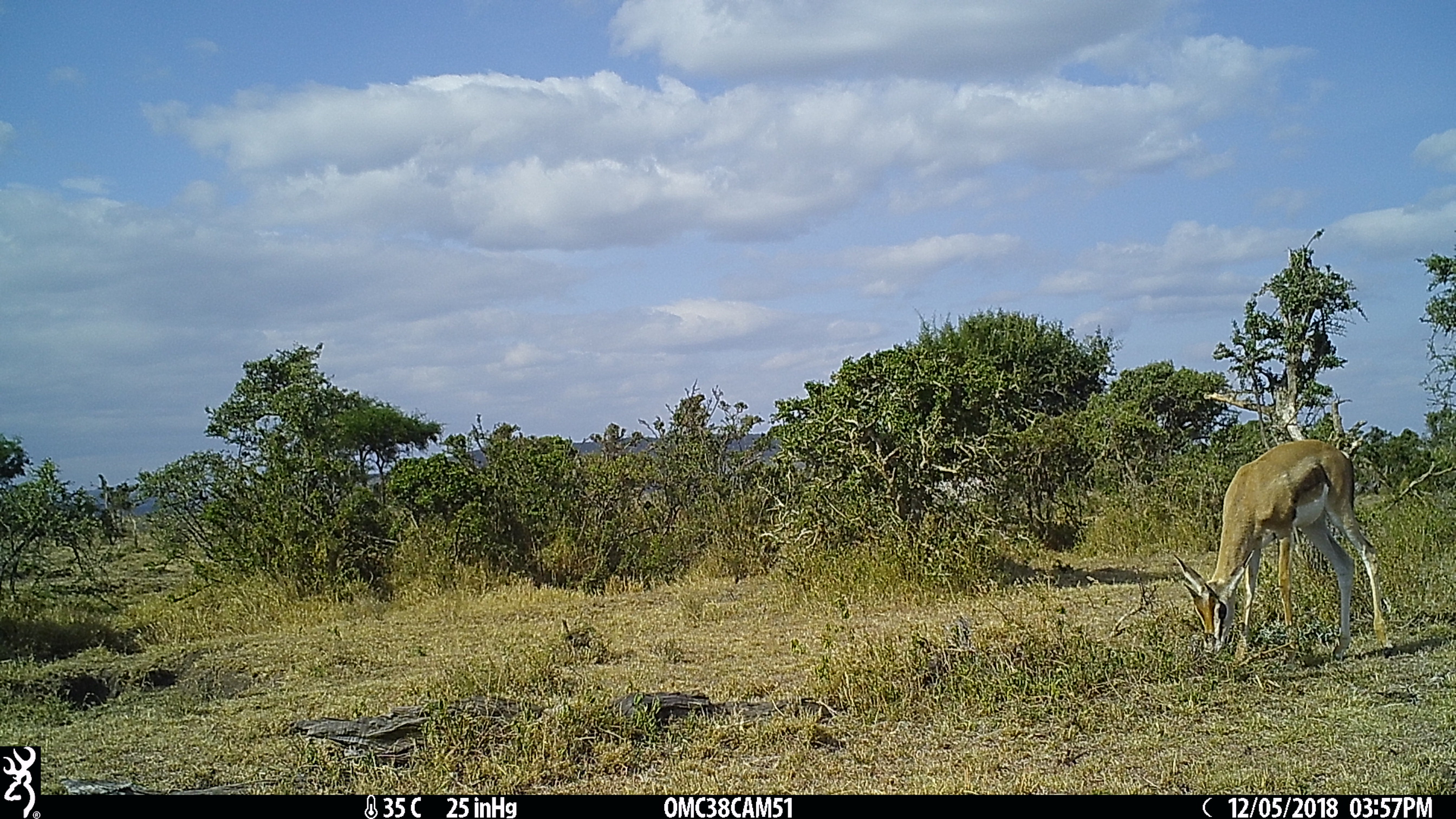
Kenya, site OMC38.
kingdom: Animalia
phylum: Chordata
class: Mammalia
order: Artiodactyla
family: Bovidae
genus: Nanger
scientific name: Nanger granti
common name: grant's gazelle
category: gazelle grants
Gazelle grants (grant's gazelle) (Nanger granti).